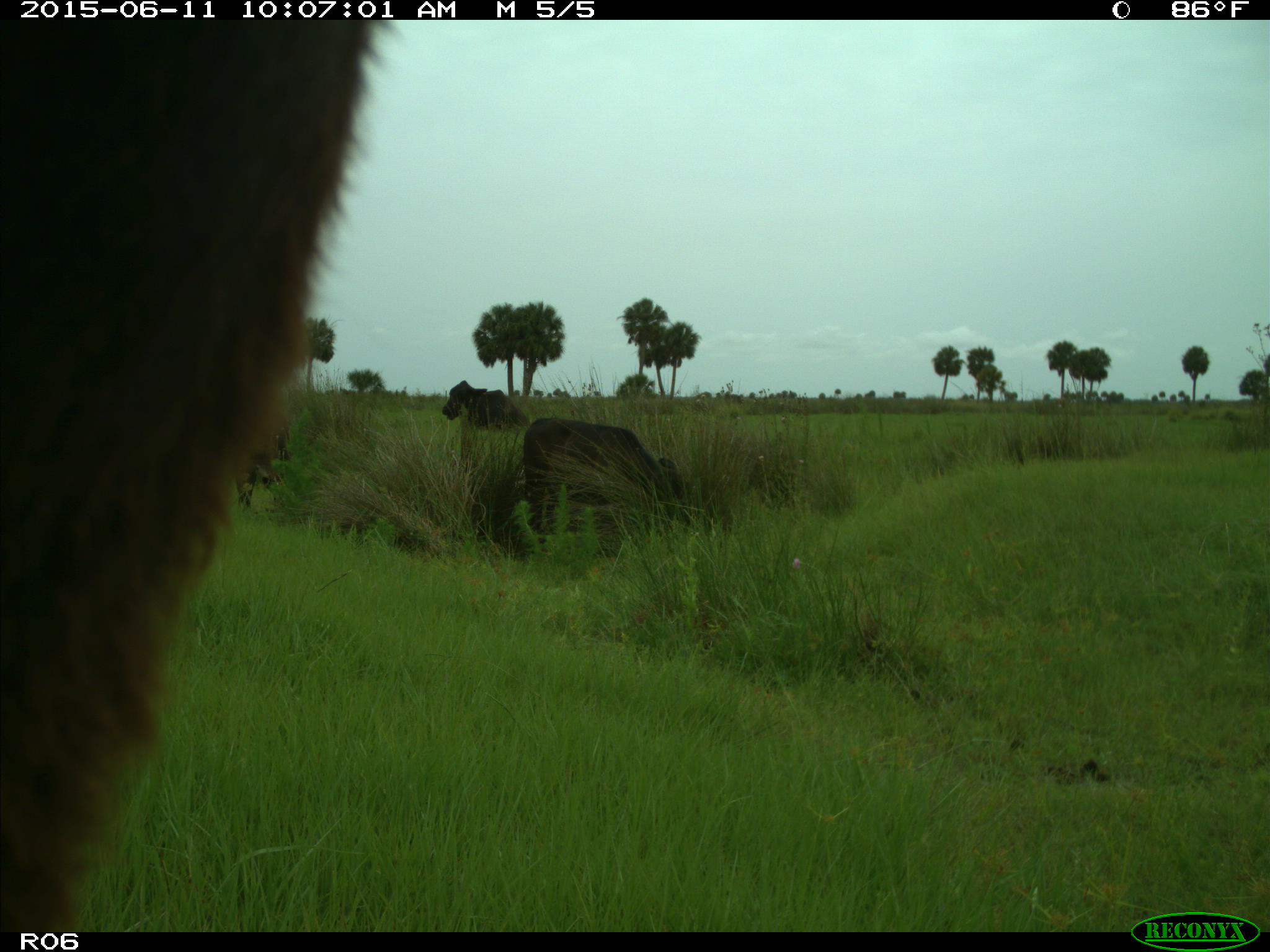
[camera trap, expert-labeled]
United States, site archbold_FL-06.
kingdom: Animalia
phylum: Chordata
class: Mammalia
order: Artiodactyla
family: Bovidae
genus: Bos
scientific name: Bos taurus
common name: domestic cow